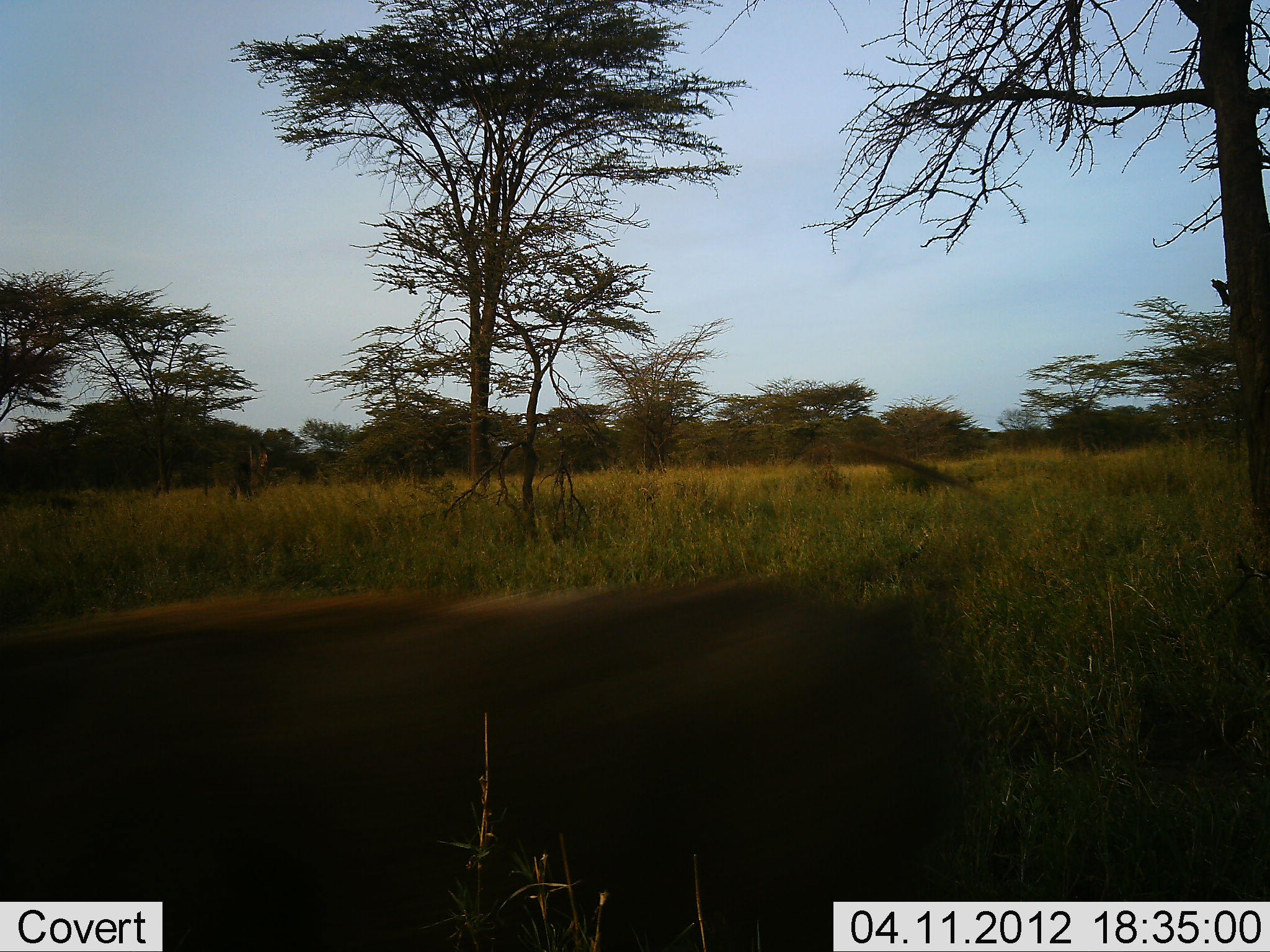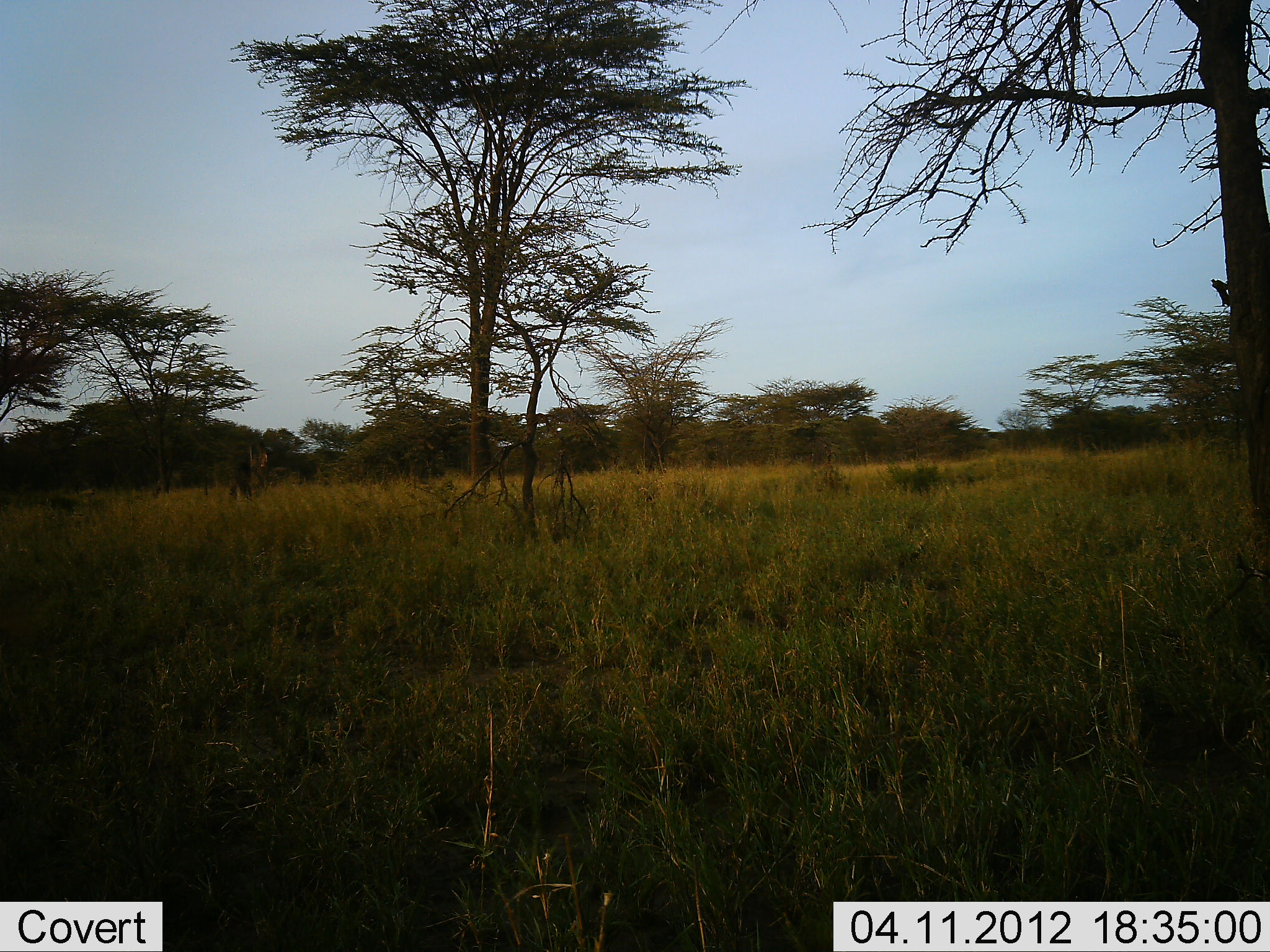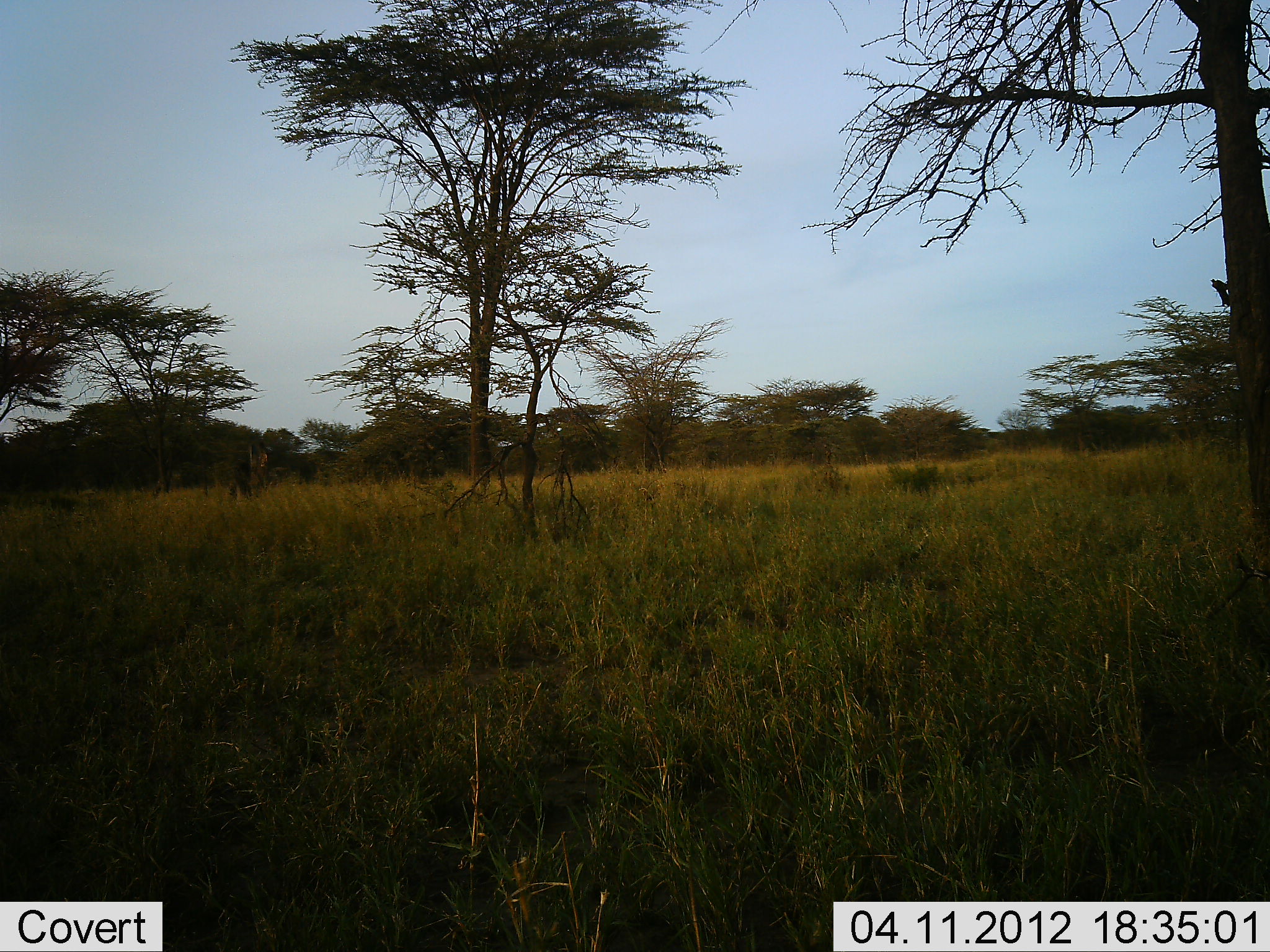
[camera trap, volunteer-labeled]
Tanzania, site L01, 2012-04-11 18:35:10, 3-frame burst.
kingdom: Animalia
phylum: Chordata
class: Mammalia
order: Artiodactyla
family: Suidae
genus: Phacochoerus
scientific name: Phacochoerus africanus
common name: warthog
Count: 1.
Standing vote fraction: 0%.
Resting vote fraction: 0%.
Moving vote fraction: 100%.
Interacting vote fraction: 0%.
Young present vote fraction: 0%.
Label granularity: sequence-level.